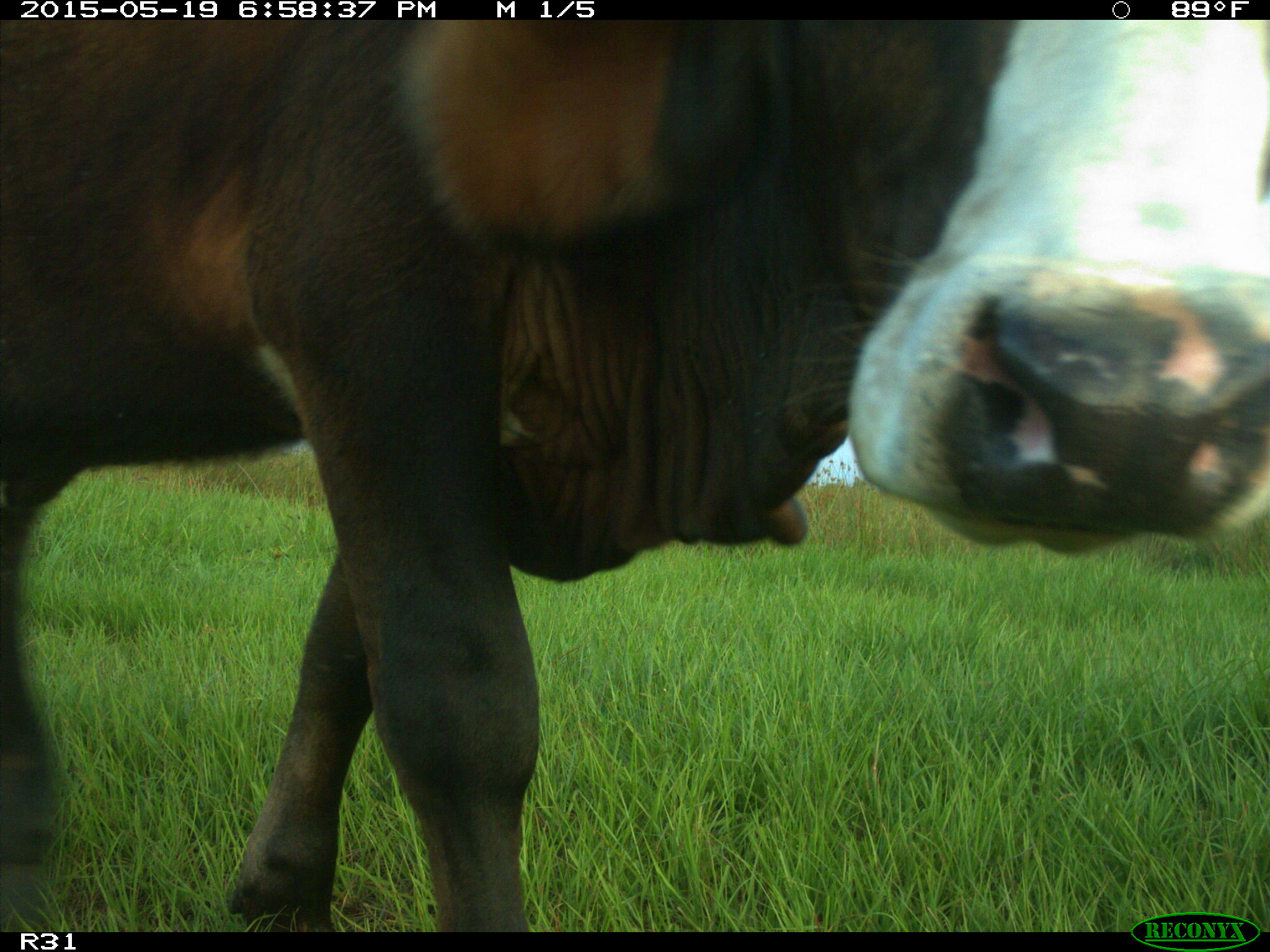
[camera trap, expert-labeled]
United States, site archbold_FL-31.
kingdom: Animalia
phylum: Chordata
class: Mammalia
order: Artiodactyla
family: Bovidae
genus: Bos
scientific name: Bos taurus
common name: domestic cow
Bos taurus (domestic cow).